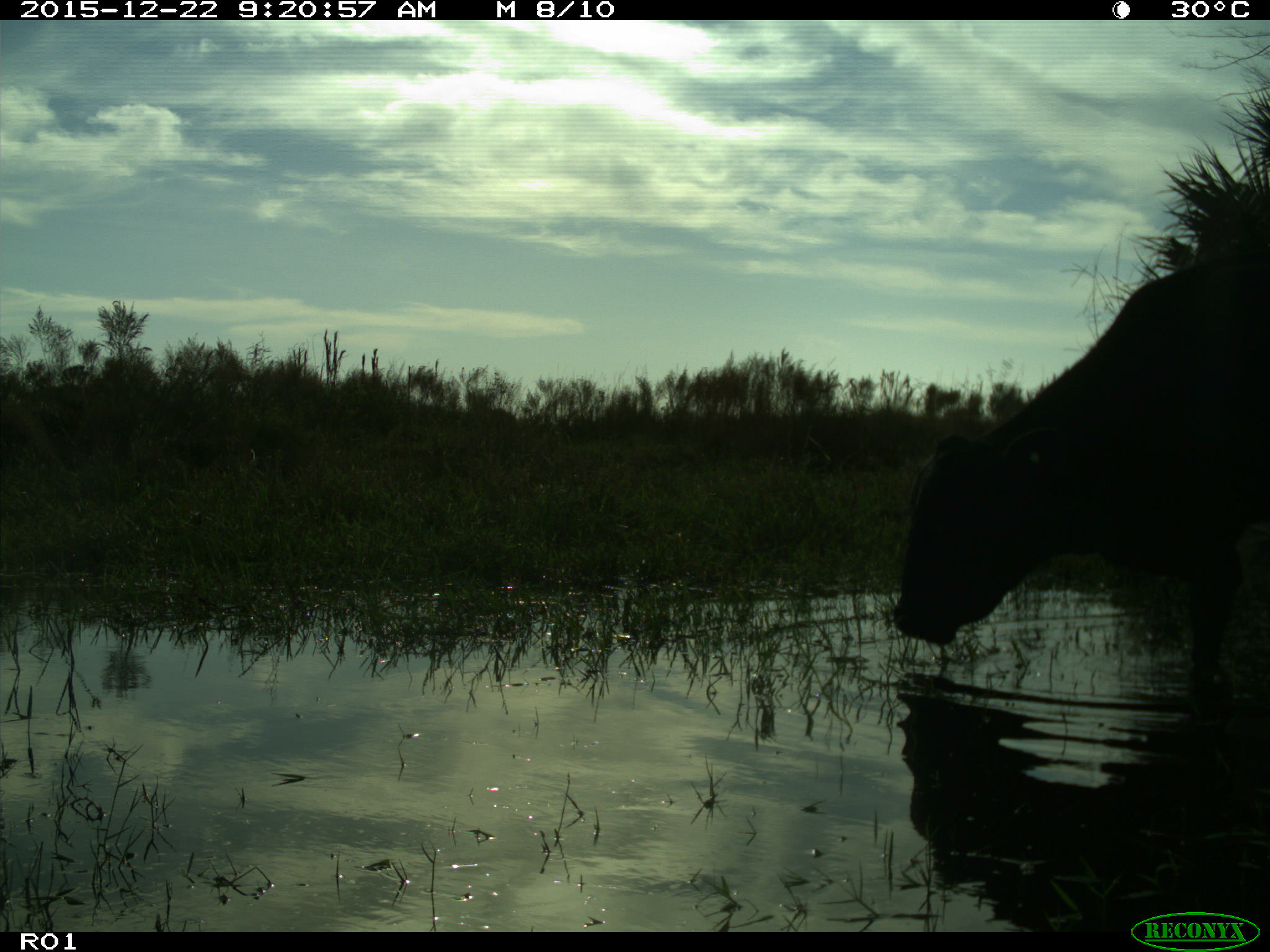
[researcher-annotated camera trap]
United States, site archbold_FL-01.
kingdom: Animalia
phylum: Chordata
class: Mammalia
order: Artiodactyla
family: Bovidae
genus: Bos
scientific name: Bos taurus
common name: domestic cow